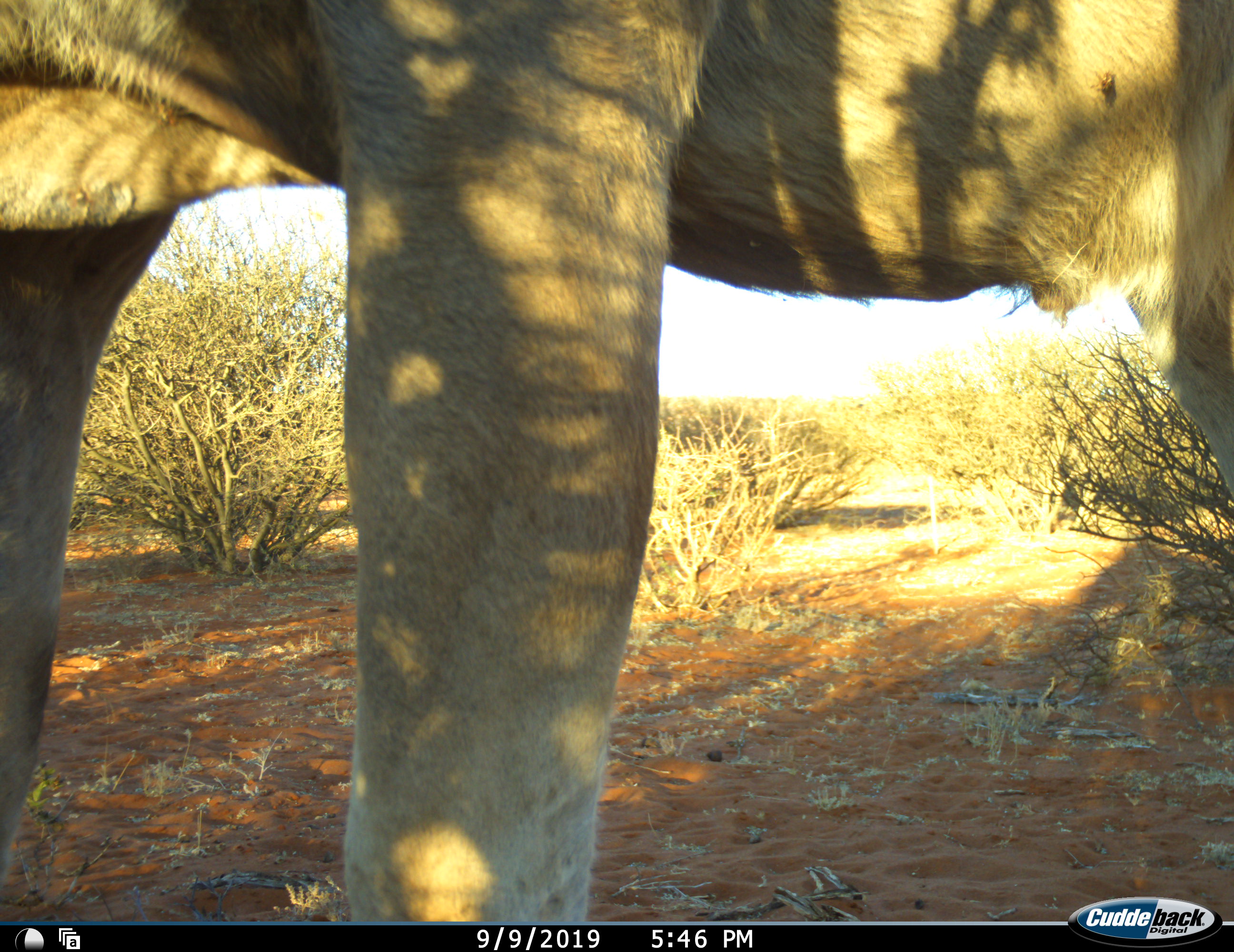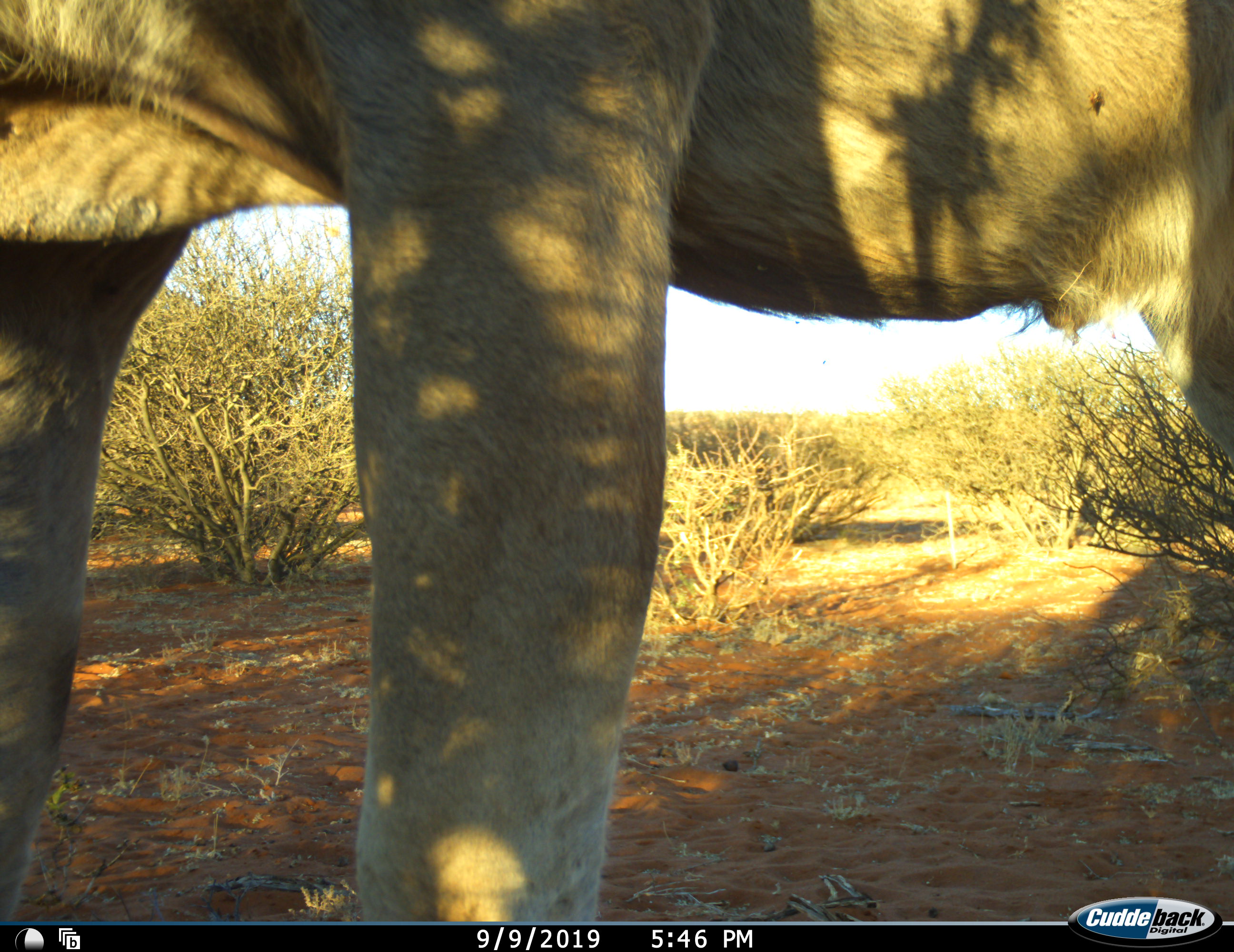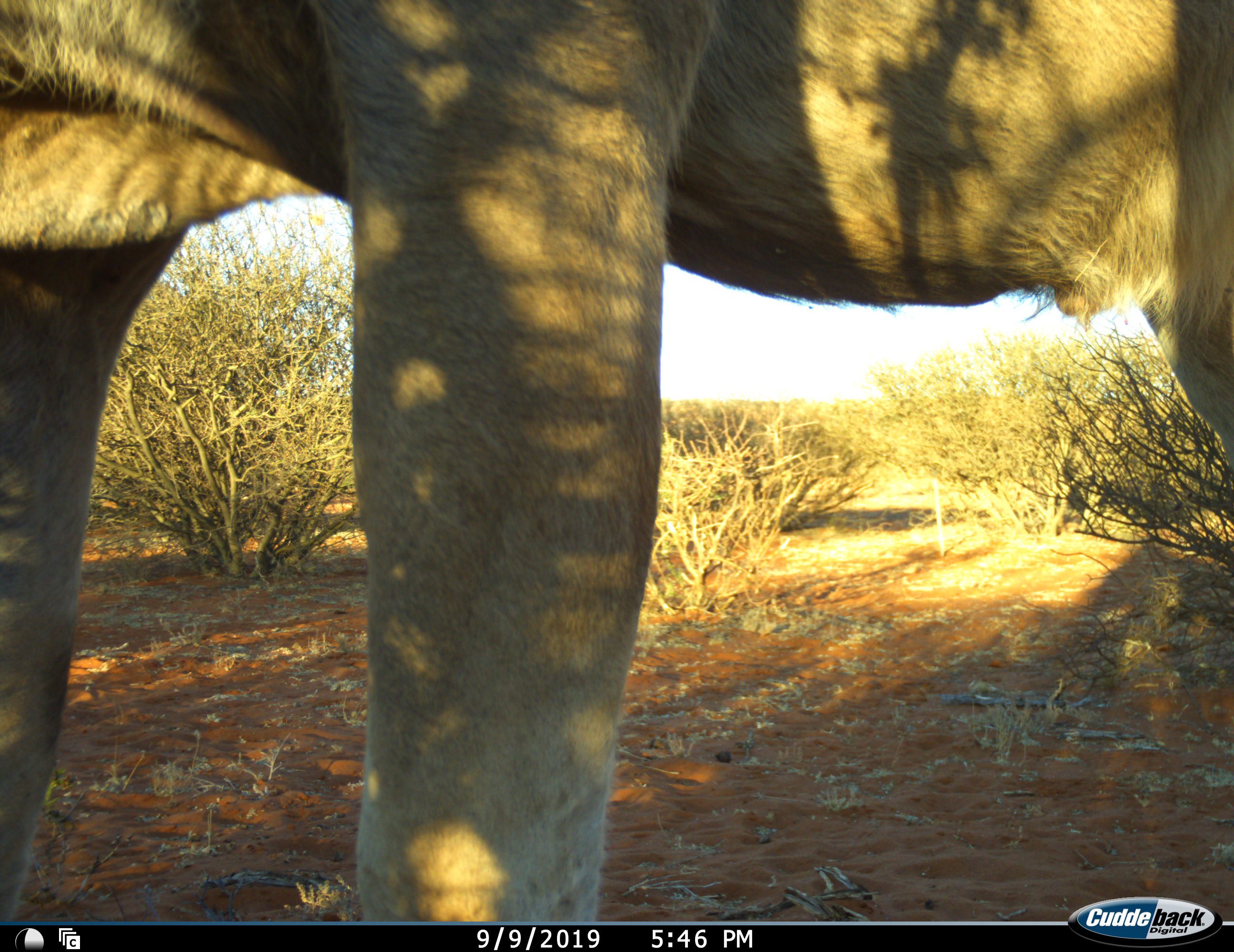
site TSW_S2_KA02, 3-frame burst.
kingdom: Animalia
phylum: Chordata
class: Mammalia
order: Carnivora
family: Felidae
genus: Panthera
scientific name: Panthera leo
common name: lion female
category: lionfemale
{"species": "lionfemale (lion female) (Panthera leo)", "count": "1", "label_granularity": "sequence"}